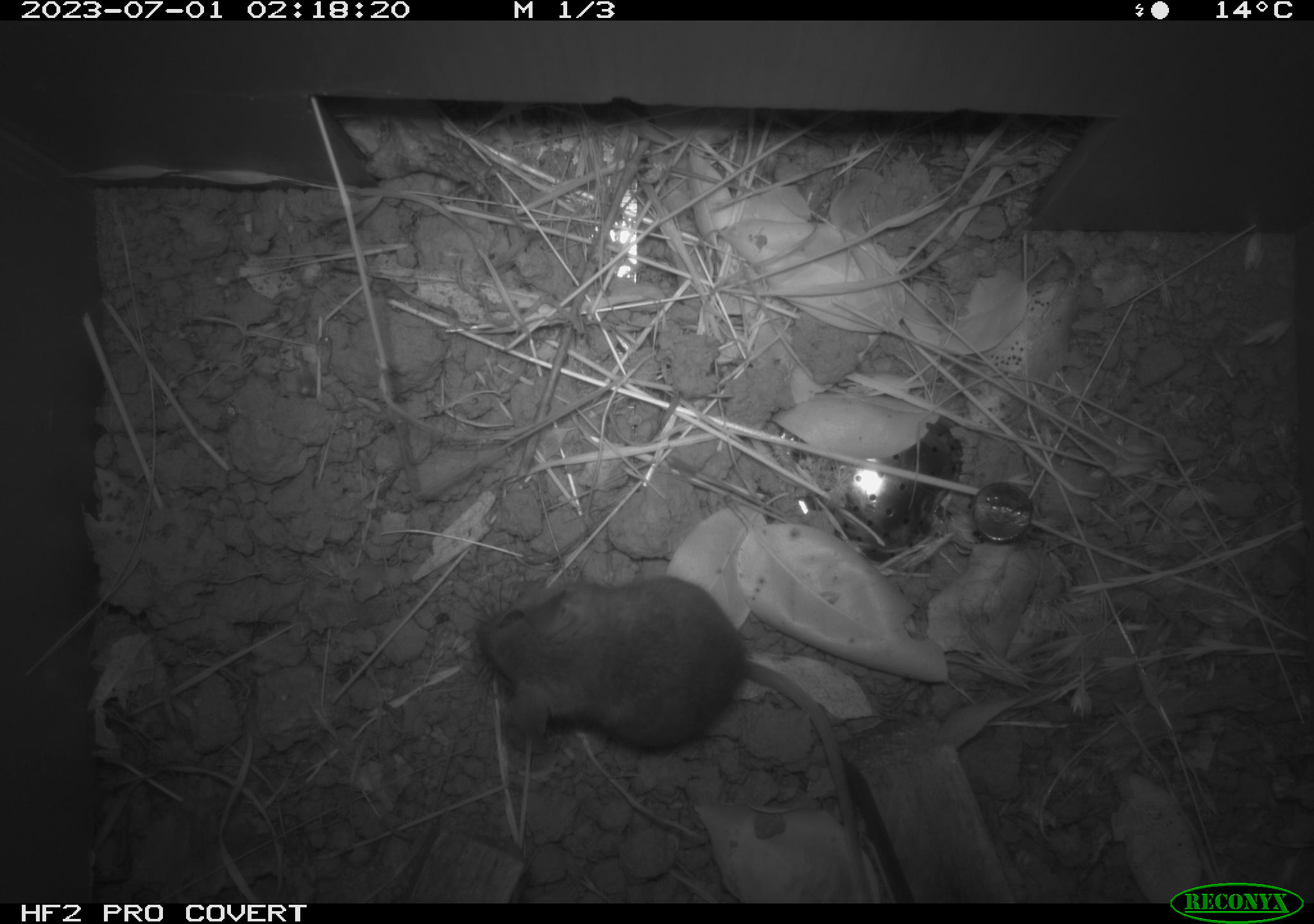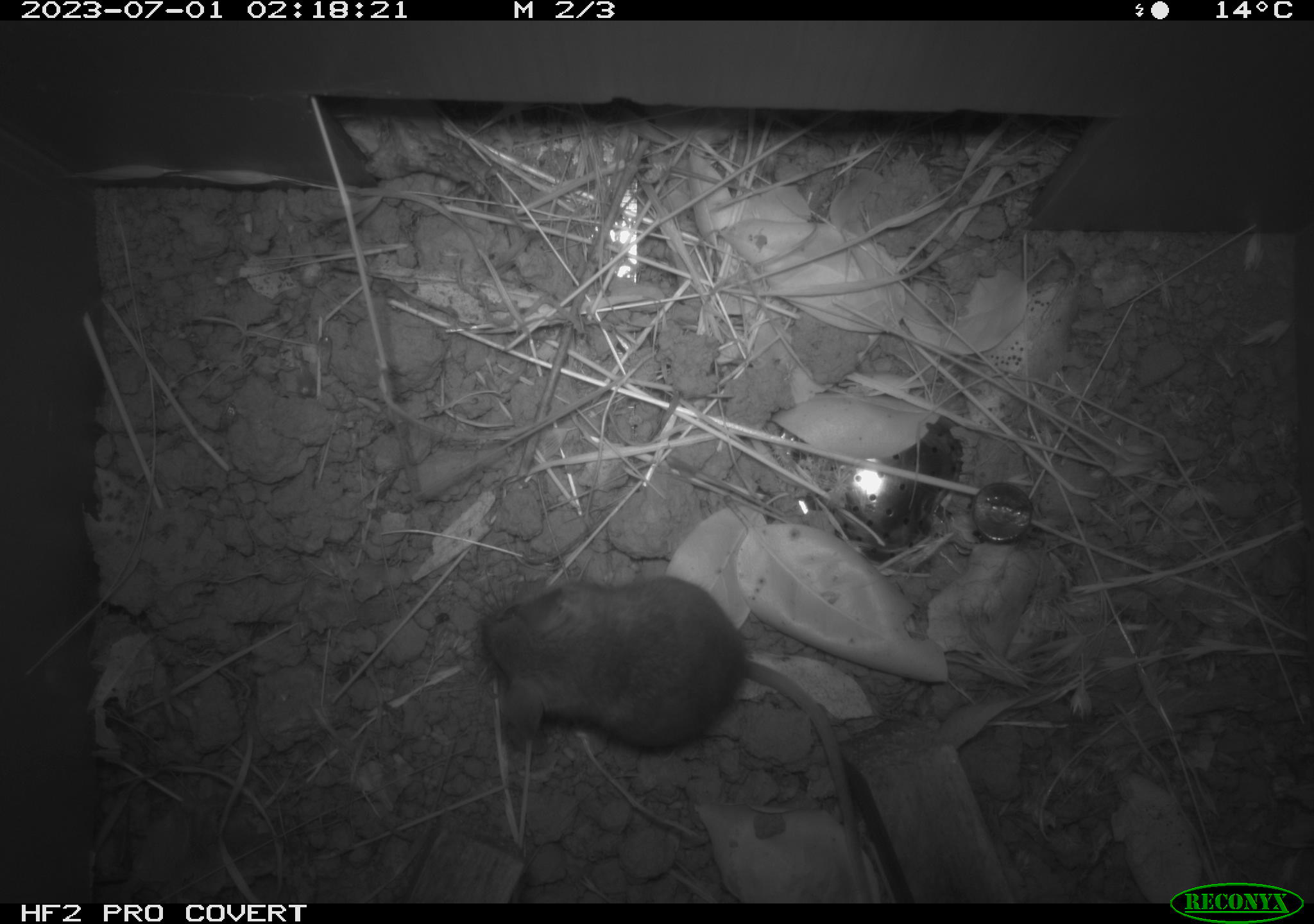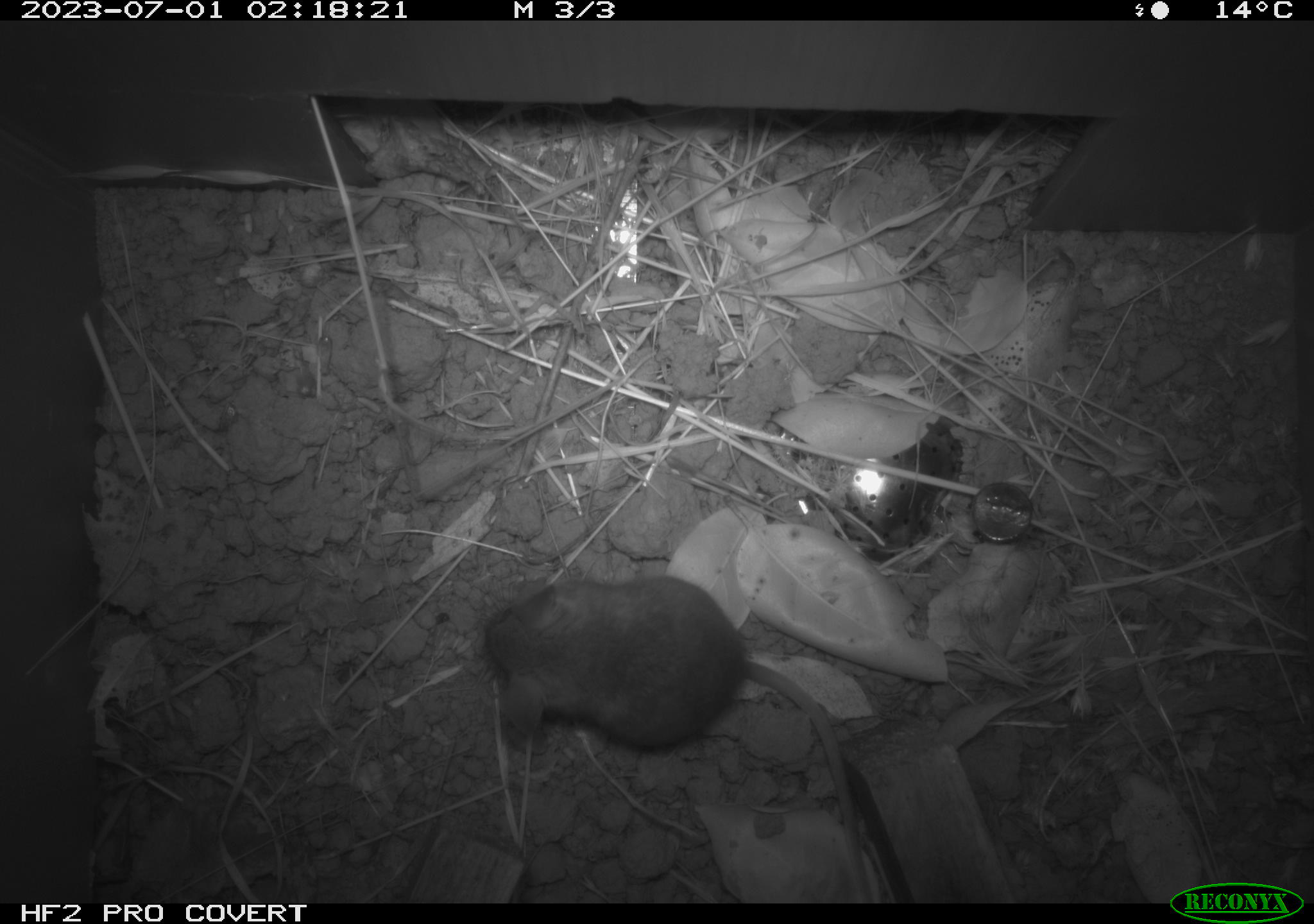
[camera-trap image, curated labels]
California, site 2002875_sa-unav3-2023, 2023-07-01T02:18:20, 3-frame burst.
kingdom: Animalia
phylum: Chordata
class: Mammalia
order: Rodentia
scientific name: Rodentia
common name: mouse species